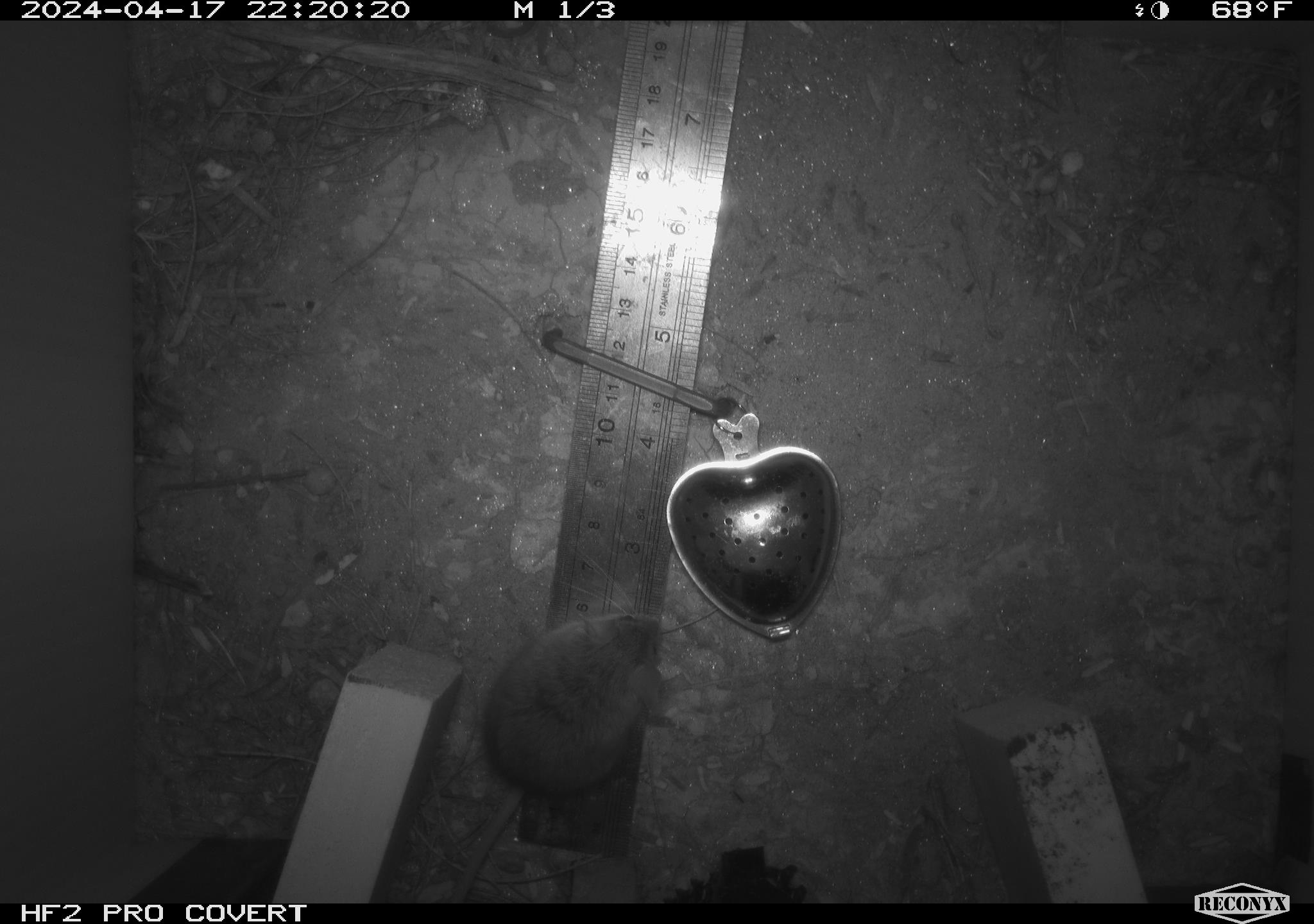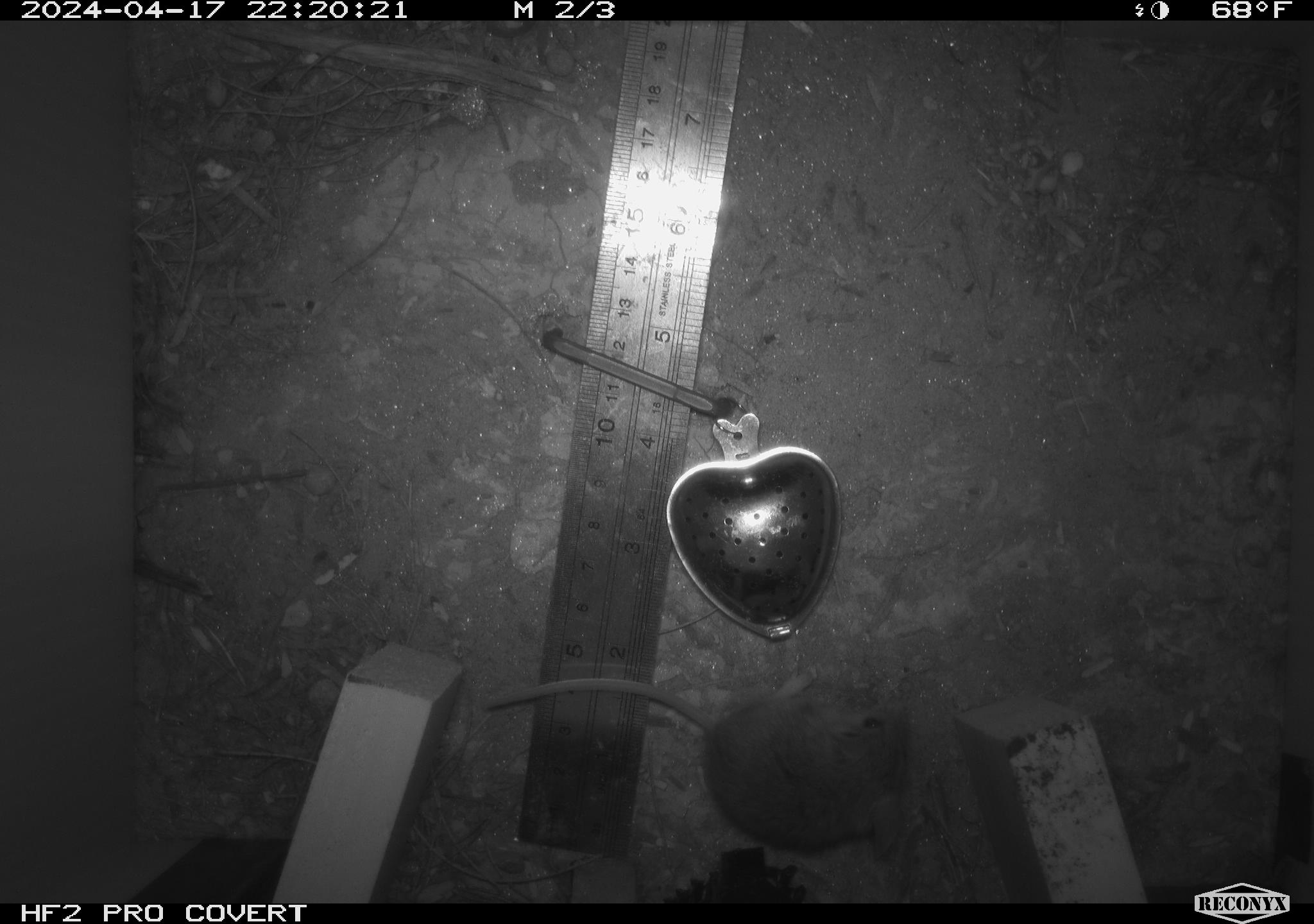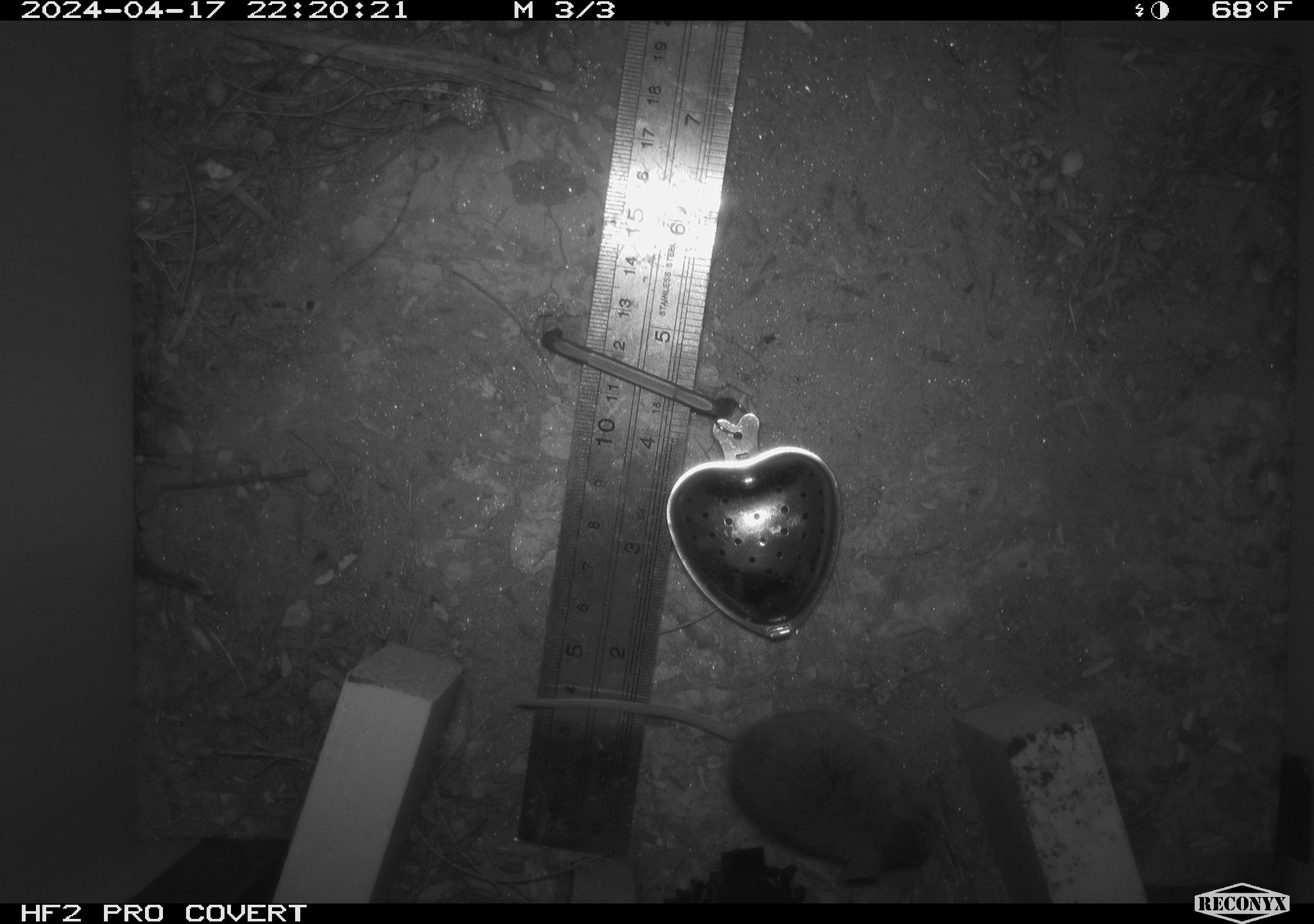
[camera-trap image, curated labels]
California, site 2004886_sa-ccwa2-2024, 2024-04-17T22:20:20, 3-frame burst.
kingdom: Animalia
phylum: Chordata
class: Mammalia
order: Rodentia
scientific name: Rodentia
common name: mouse species